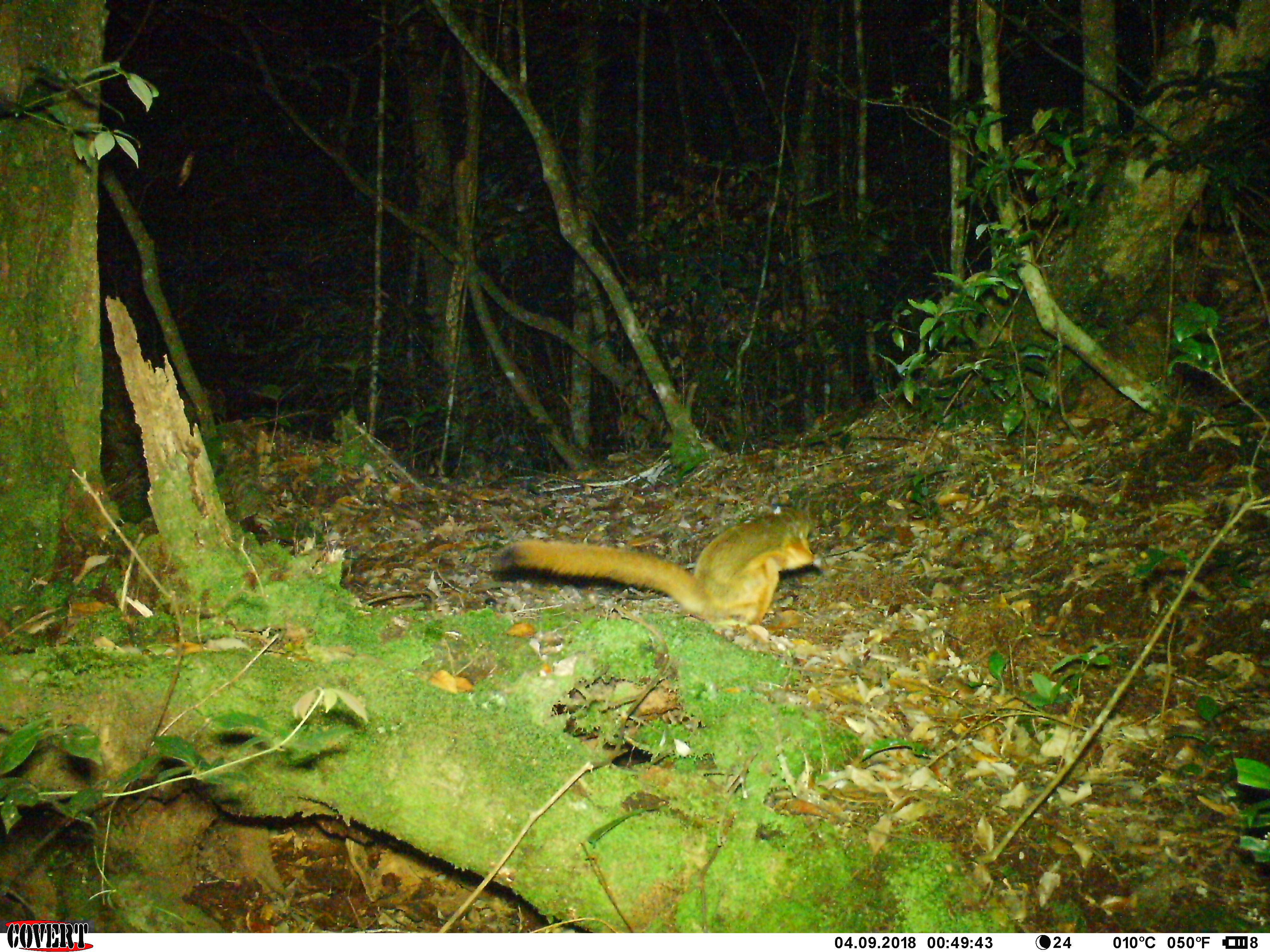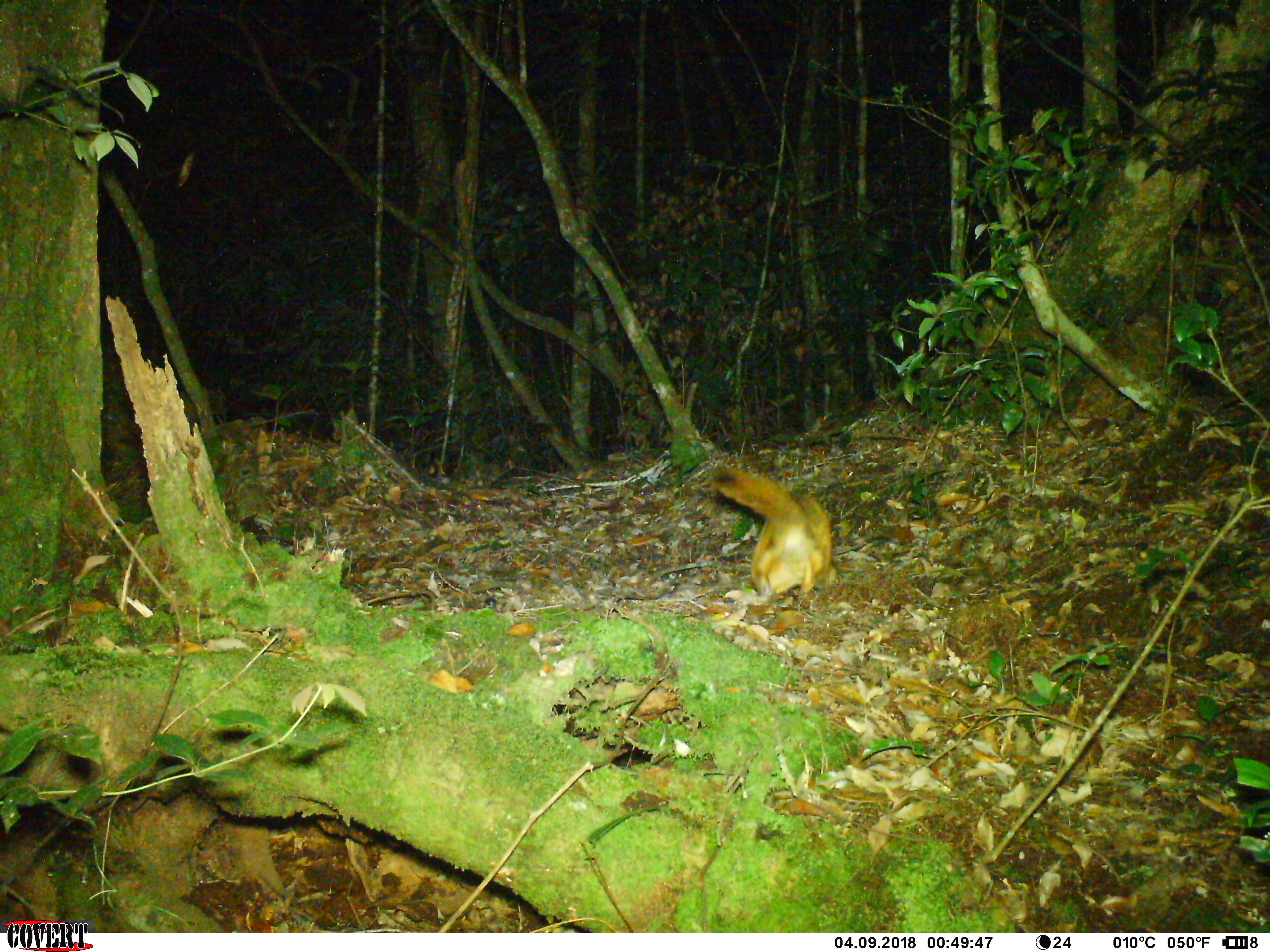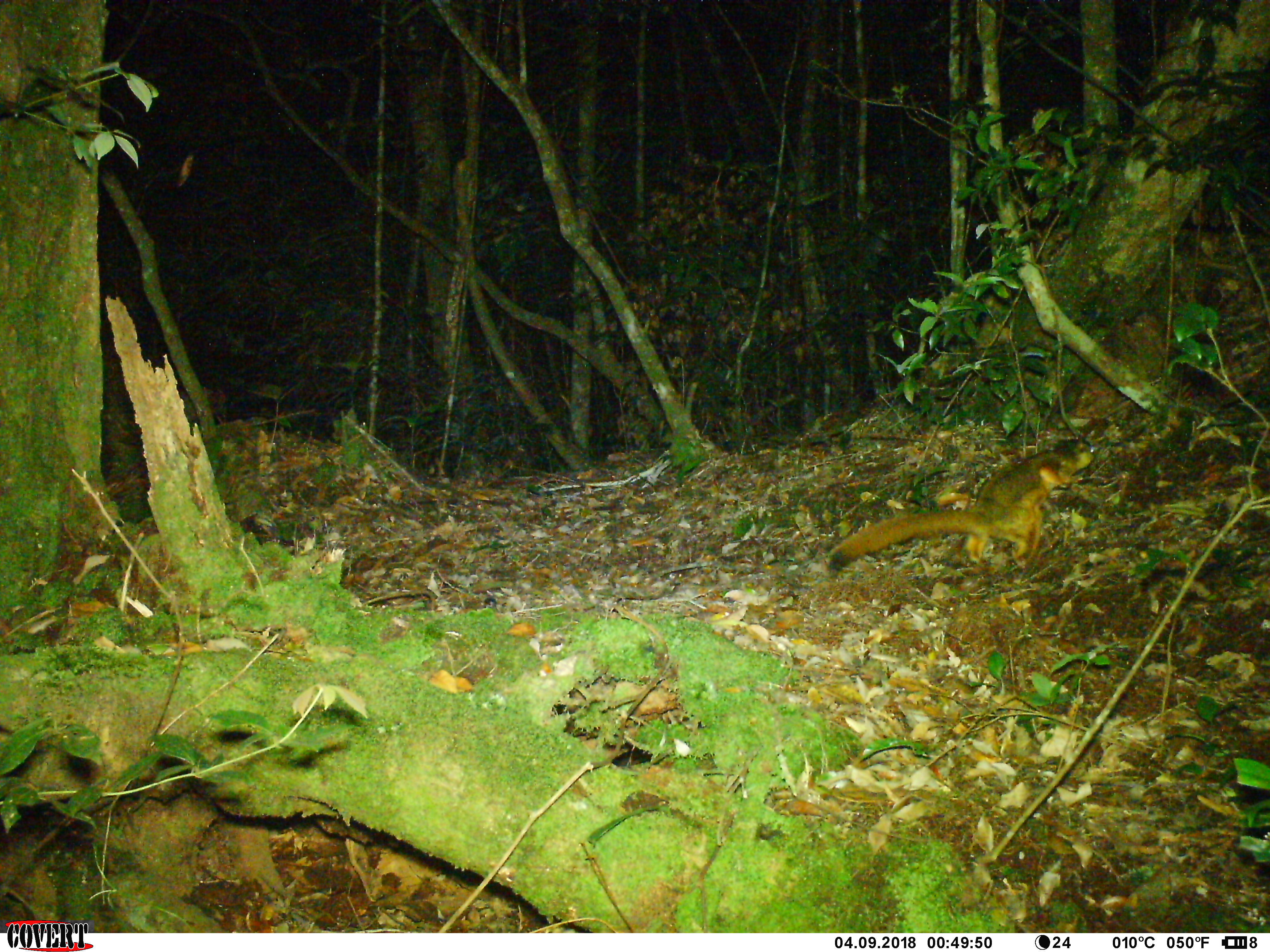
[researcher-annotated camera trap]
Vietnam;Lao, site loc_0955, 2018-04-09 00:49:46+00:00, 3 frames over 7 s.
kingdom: Animalia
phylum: Chordata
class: Mammalia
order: Rodentia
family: Sciuridae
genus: Petaurista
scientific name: Petaurista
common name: giant flying squirrel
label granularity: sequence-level